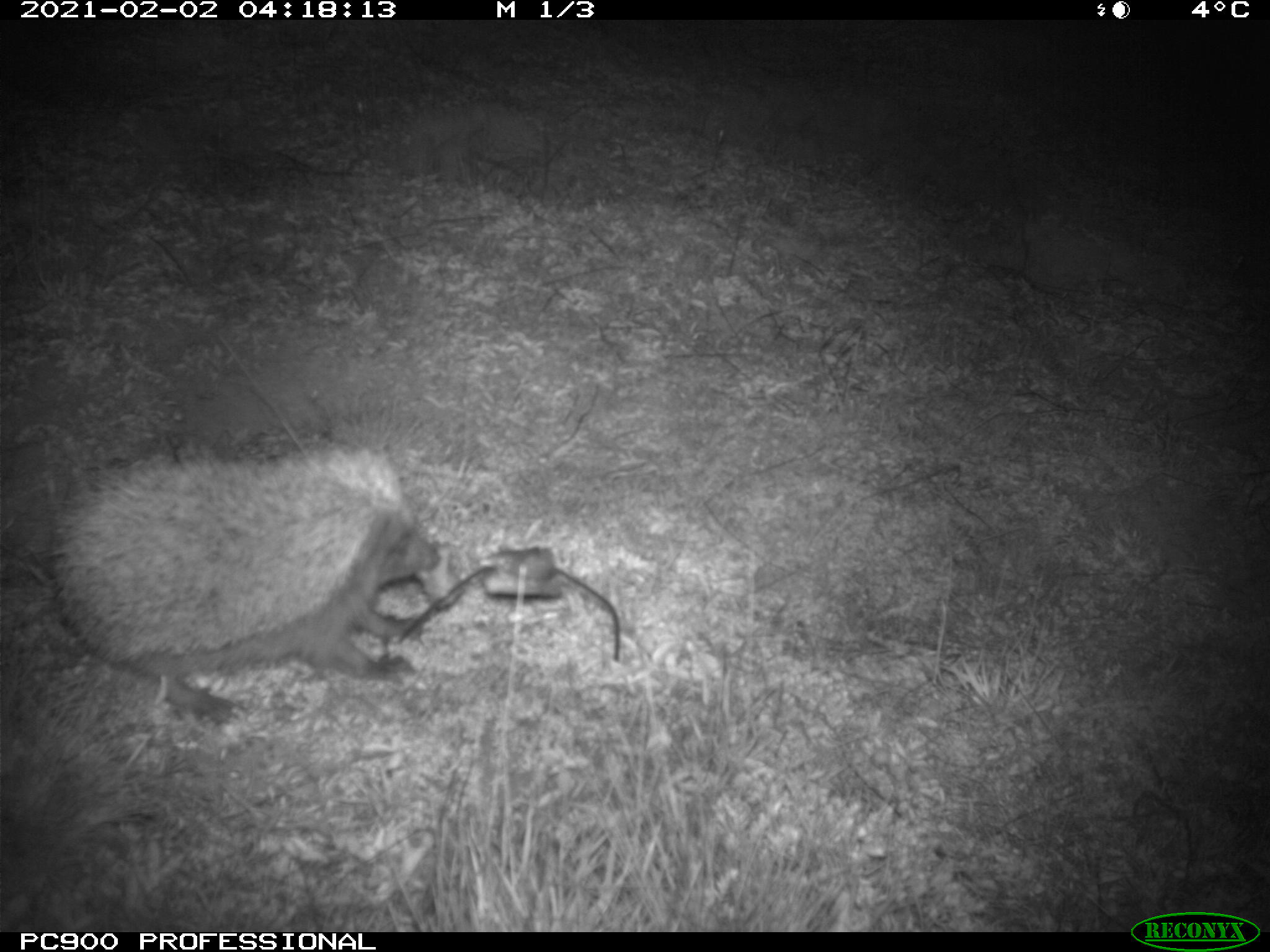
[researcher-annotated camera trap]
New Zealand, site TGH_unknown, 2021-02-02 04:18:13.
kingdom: Animalia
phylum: Chordata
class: Mammalia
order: Eulipotyphla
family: Erinaceidae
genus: Erinaceus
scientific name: Erinaceus europaeus europaeus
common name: european hedgehog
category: hedgehog